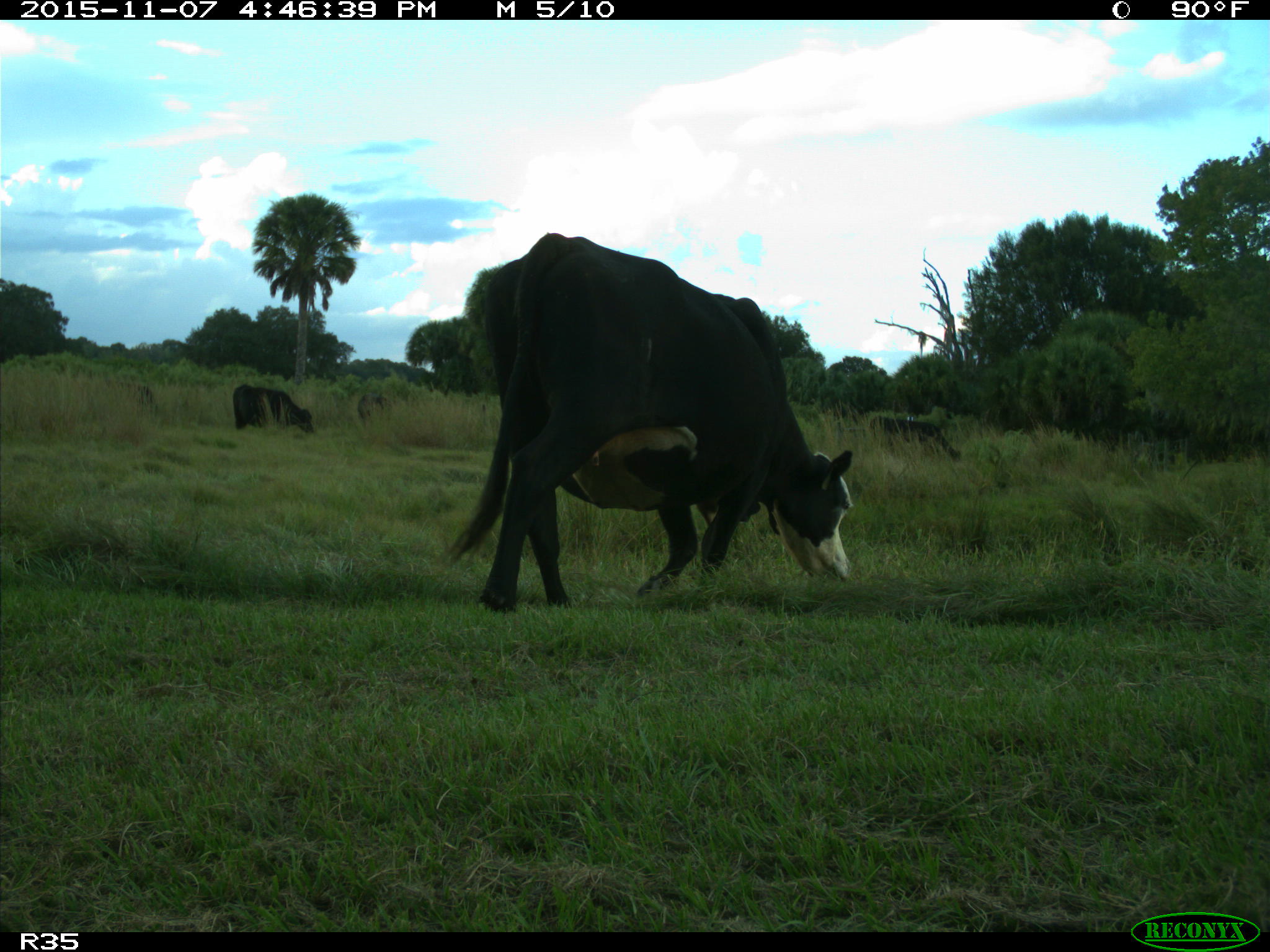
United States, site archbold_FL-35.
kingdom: Animalia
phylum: Chordata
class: Mammalia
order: Artiodactyla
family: Bovidae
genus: Bos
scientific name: Bos taurus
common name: domestic cow